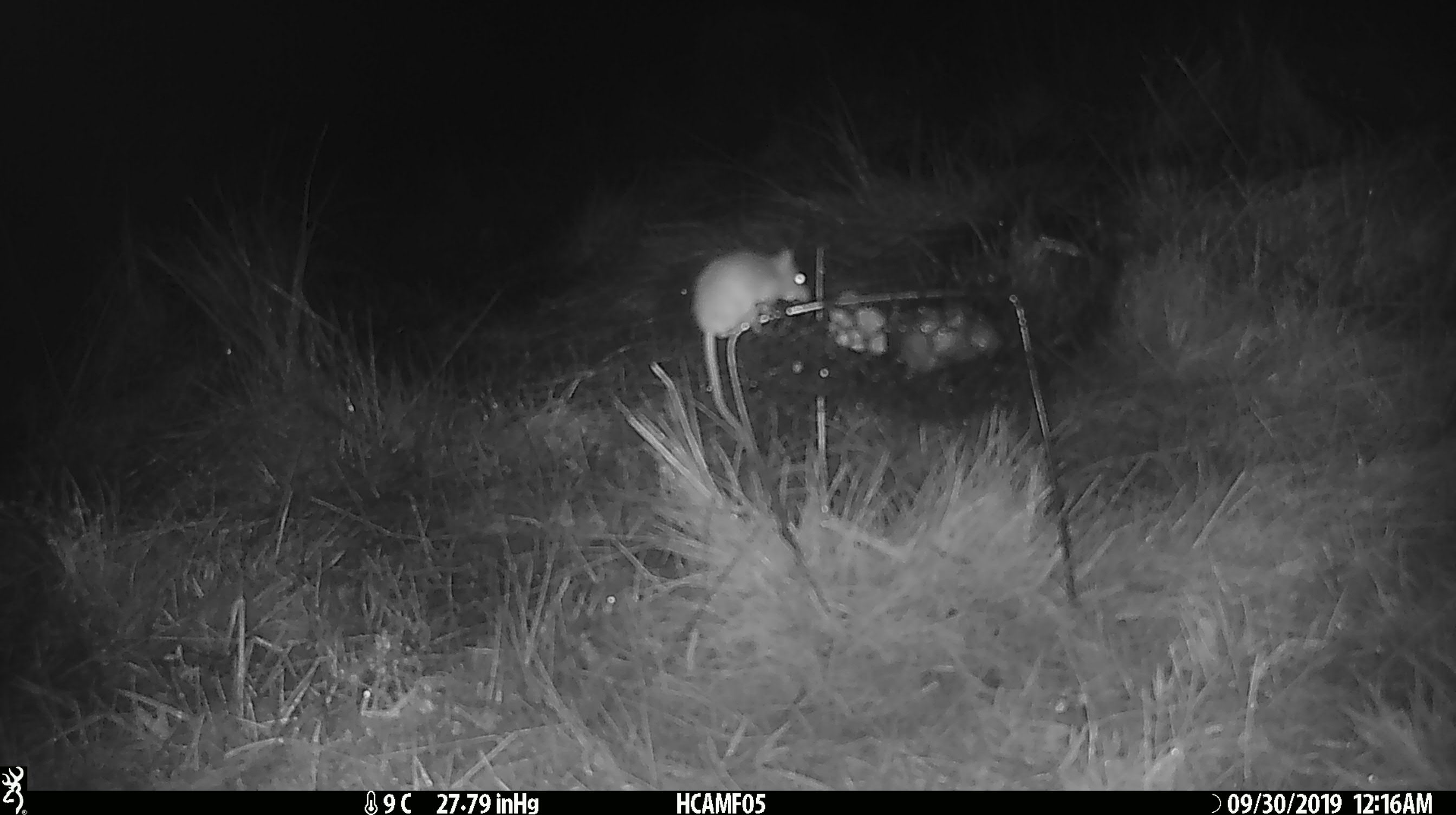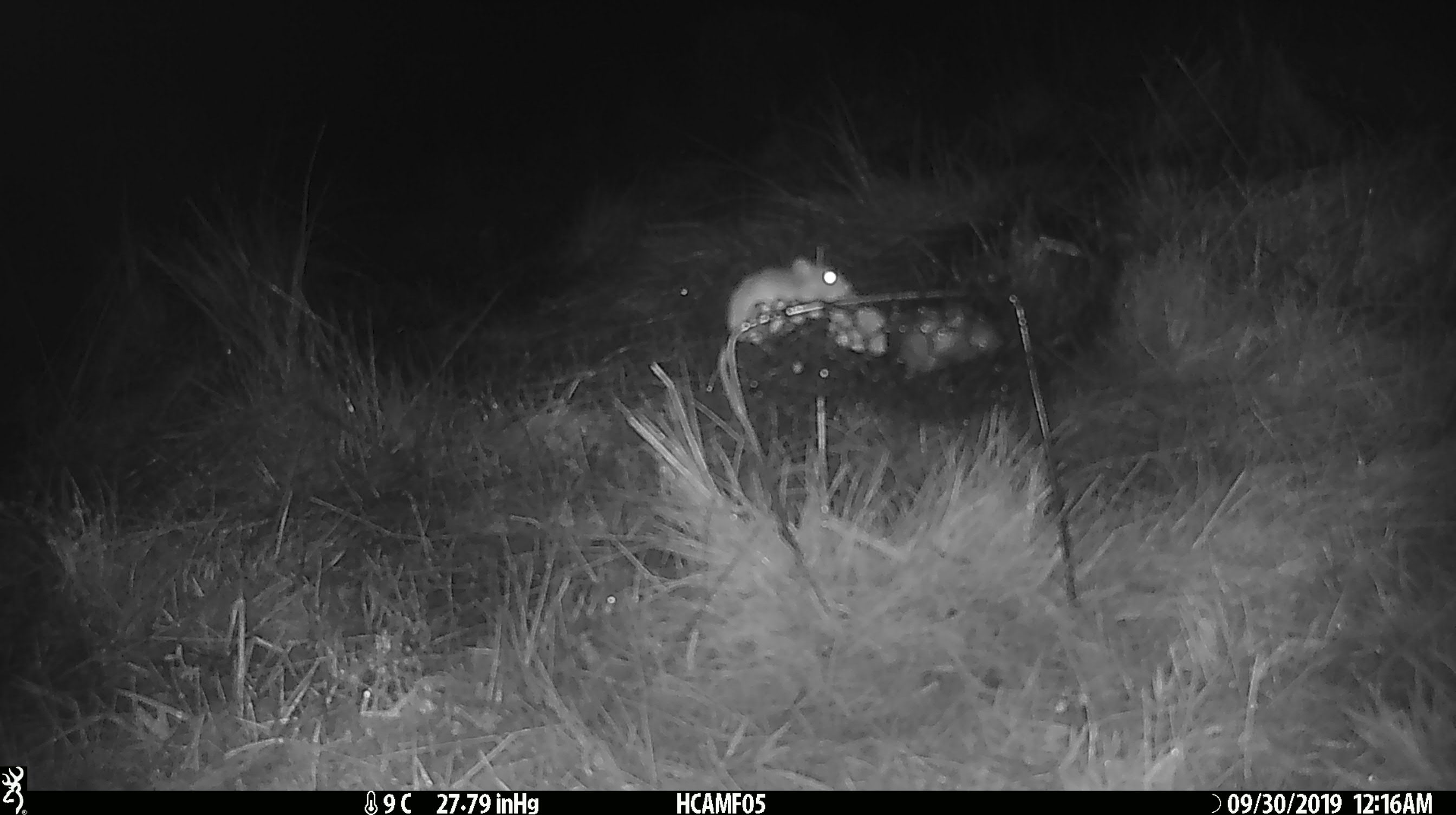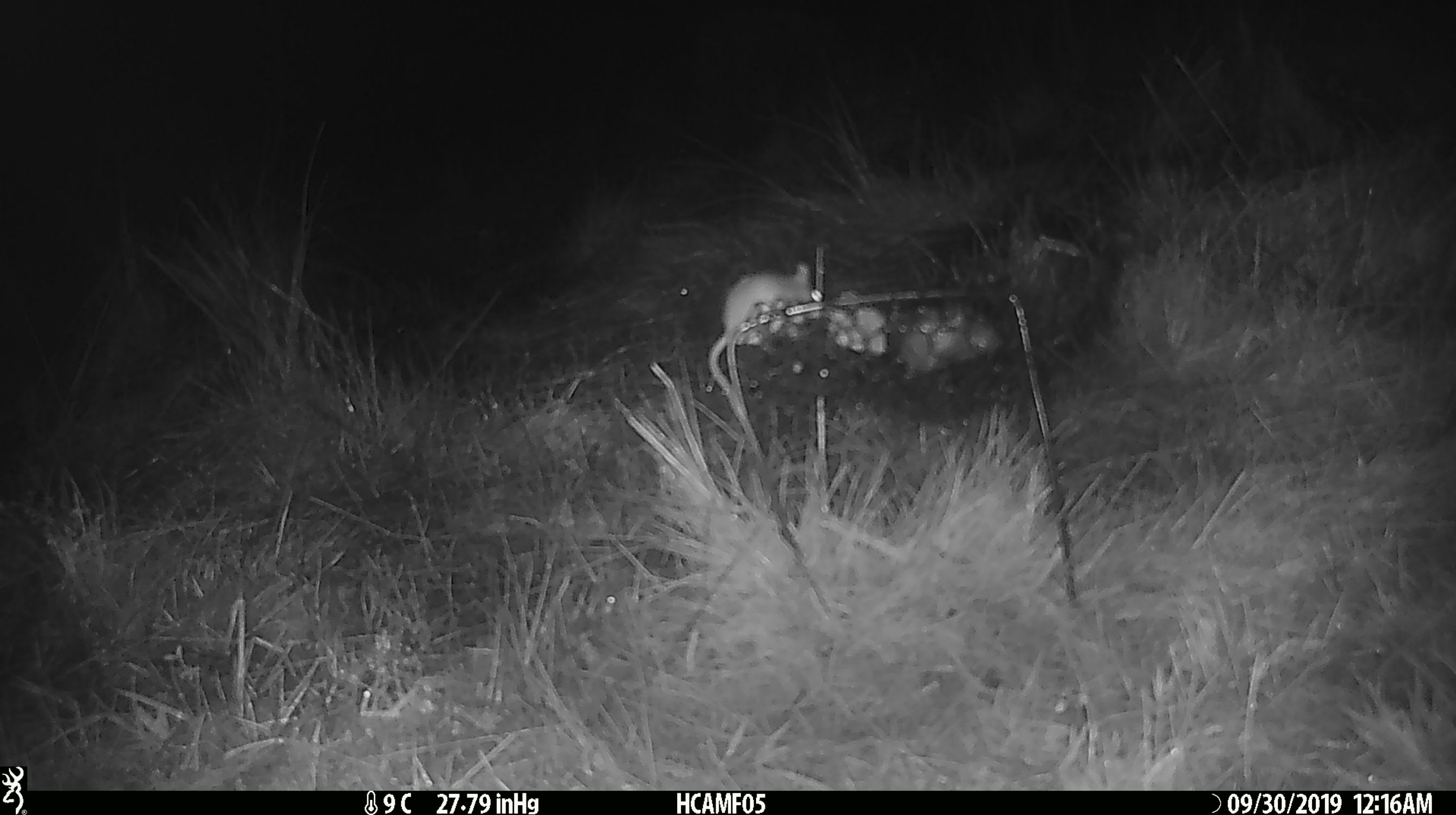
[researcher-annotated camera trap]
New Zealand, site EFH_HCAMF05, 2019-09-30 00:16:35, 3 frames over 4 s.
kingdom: Animalia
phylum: Chordata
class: Mammalia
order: Rodentia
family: Muridae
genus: Mus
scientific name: Mus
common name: mouse